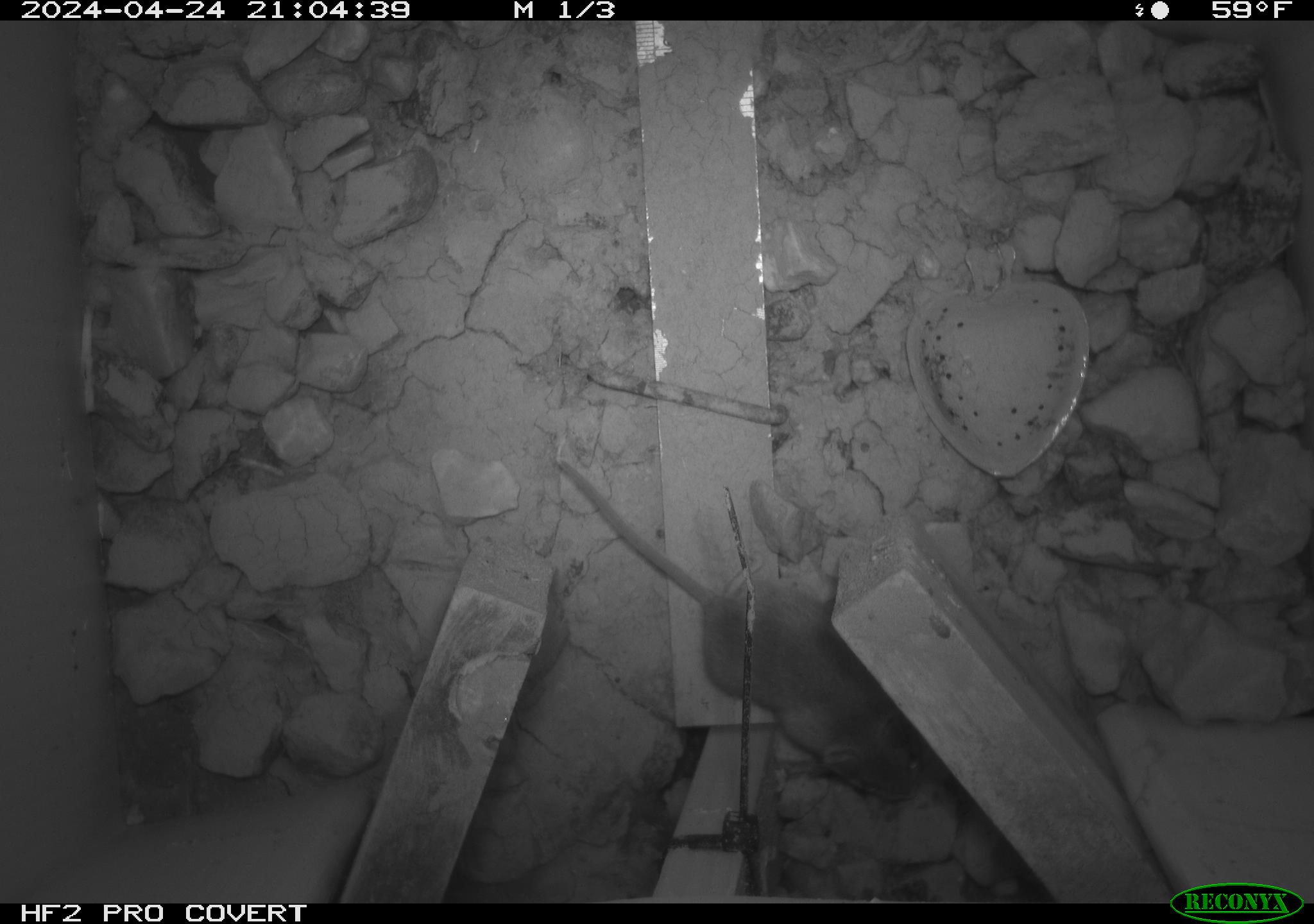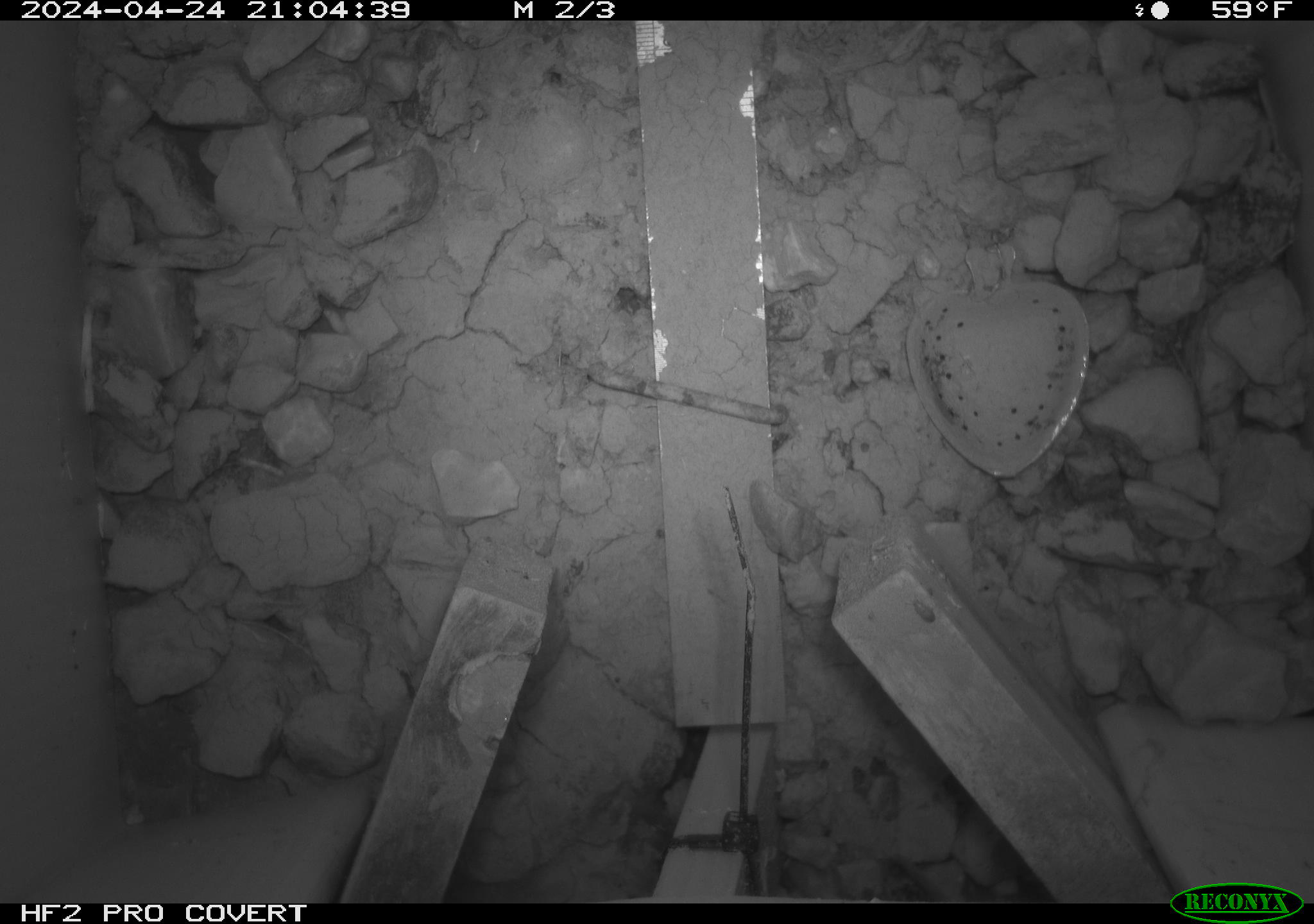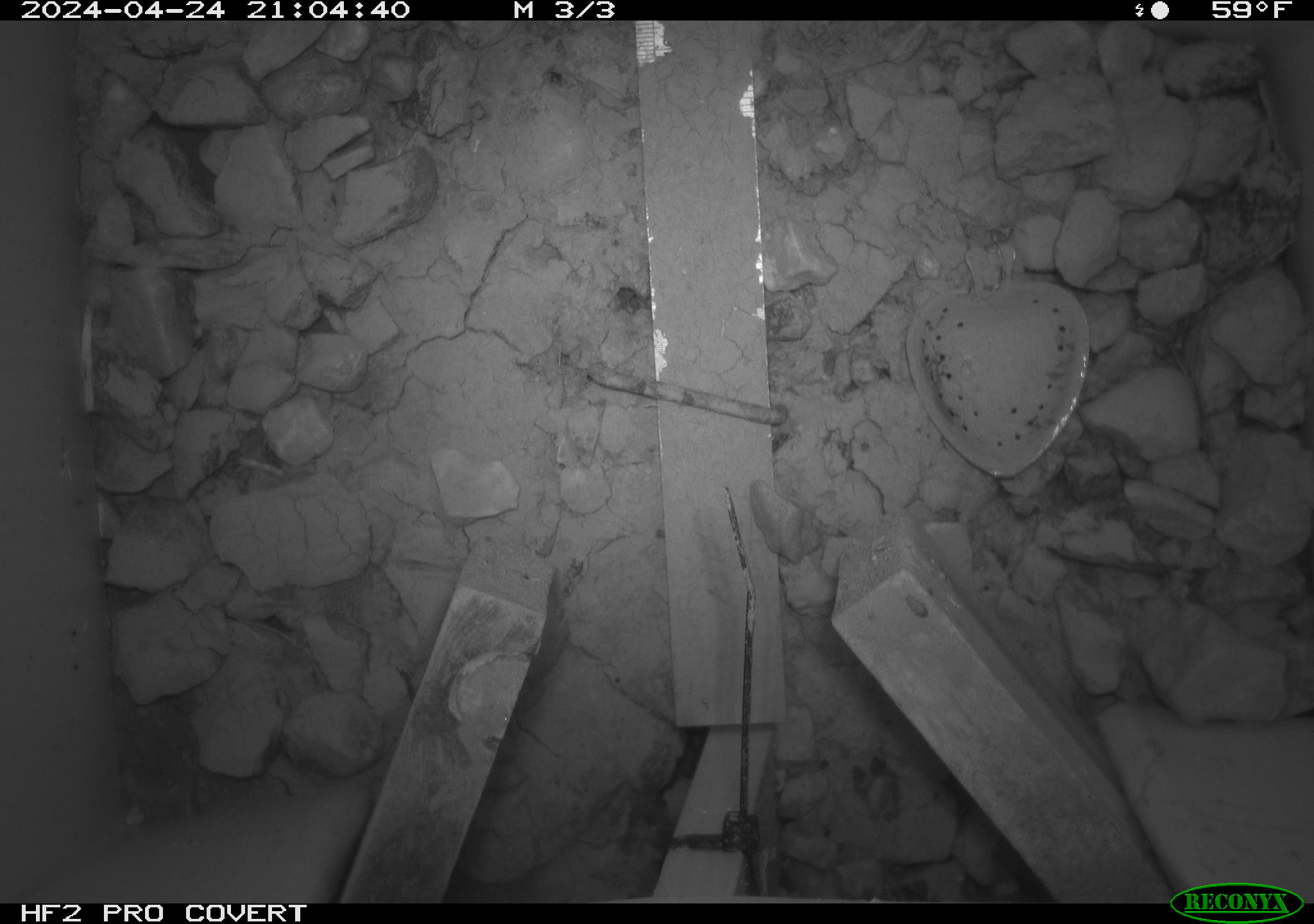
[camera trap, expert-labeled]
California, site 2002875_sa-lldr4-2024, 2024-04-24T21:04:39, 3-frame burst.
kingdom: Animalia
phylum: Chordata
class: Mammalia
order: Rodentia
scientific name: Rodentia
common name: mouse species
Mouse species (Rodentia).